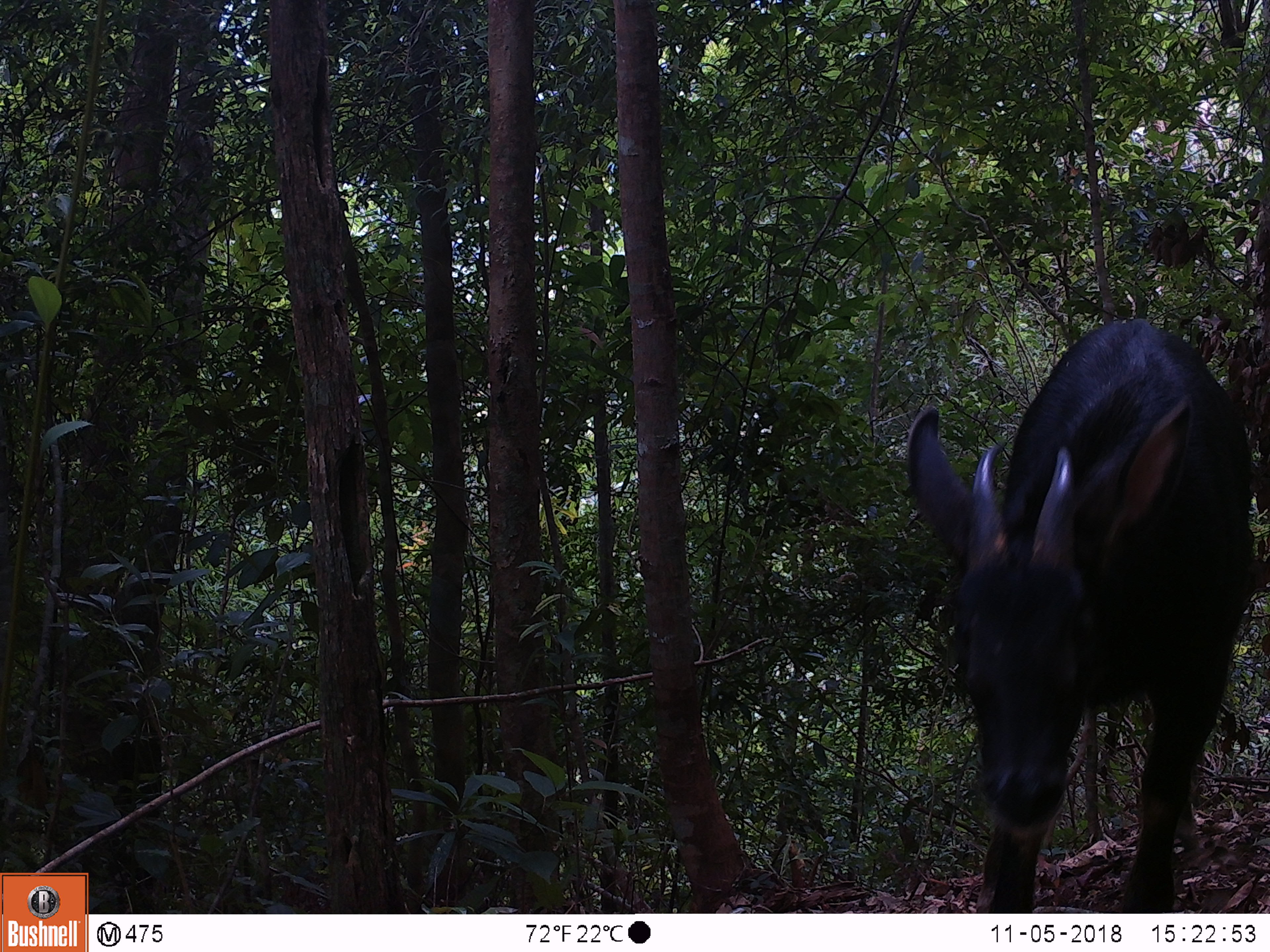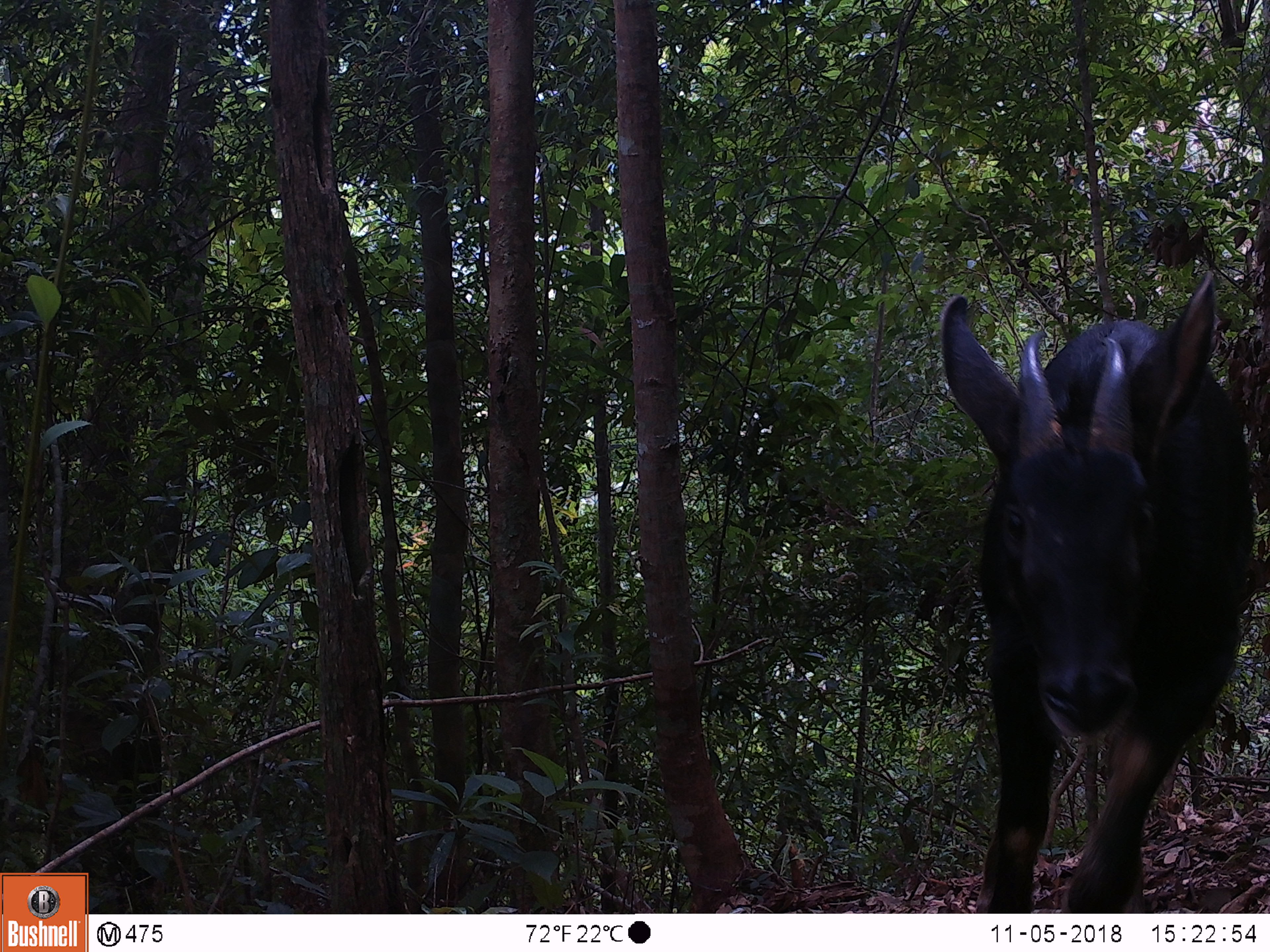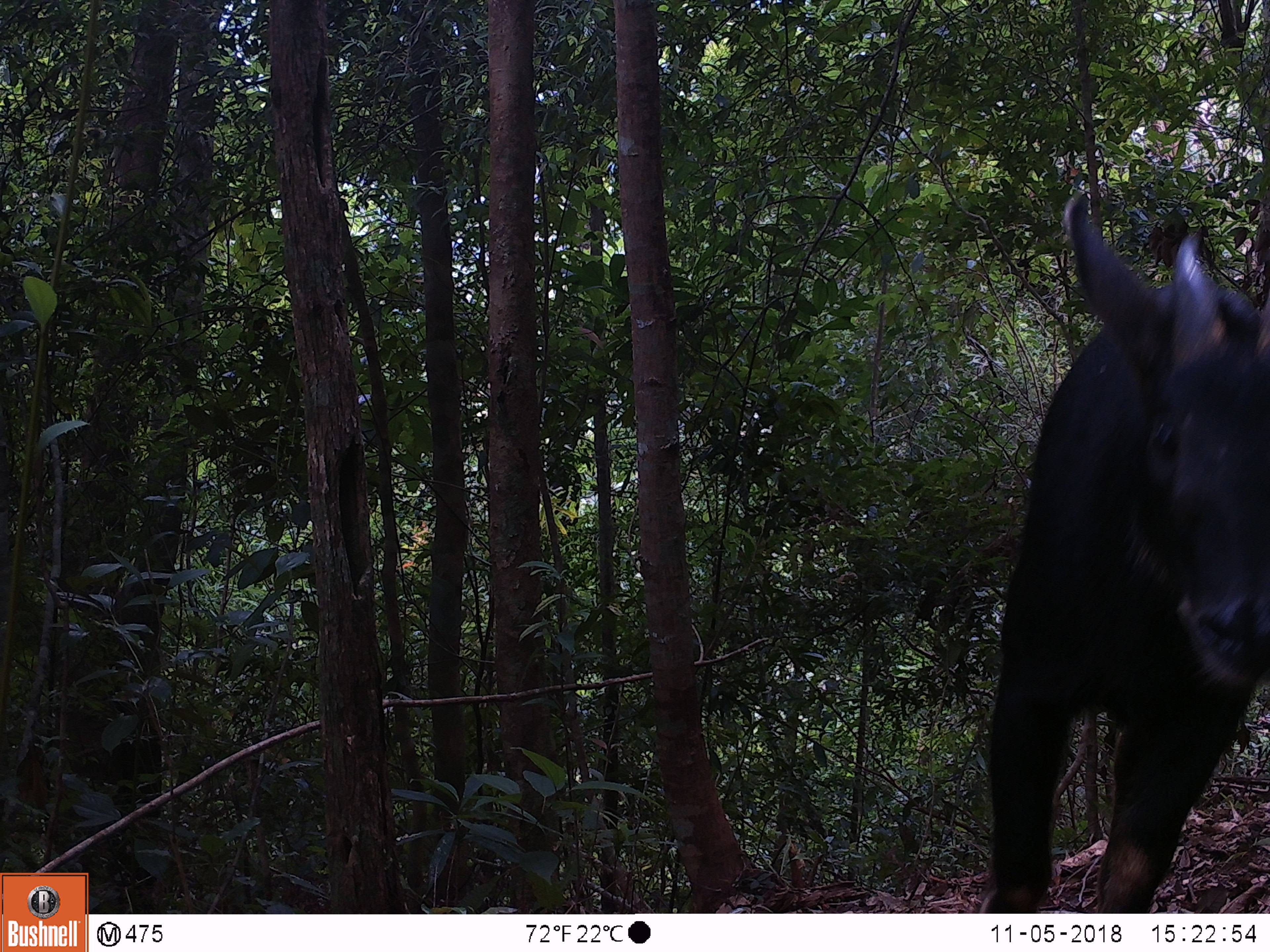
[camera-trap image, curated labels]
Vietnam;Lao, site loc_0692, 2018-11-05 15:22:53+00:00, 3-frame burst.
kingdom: Animalia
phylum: Chordata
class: Mammalia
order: Artiodactyla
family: Bovidae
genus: Capricornis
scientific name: Capricornis sumatraensis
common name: chinese serow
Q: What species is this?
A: Chinese serow (Capricornis sumatraensis).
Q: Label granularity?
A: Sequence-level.